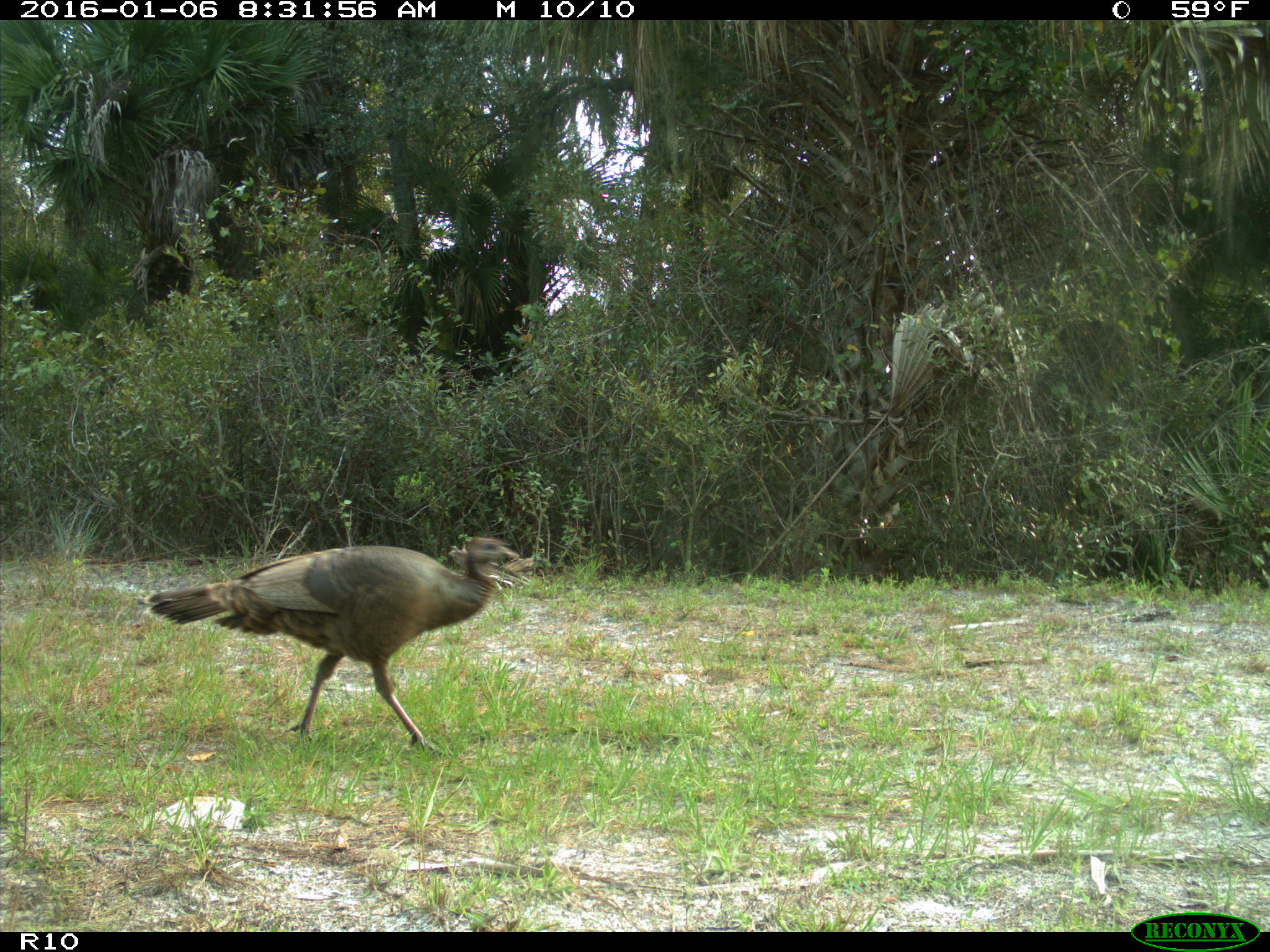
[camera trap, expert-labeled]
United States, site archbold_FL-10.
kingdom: Animalia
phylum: Chordata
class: Aves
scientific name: Aves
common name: birds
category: unidentified bird